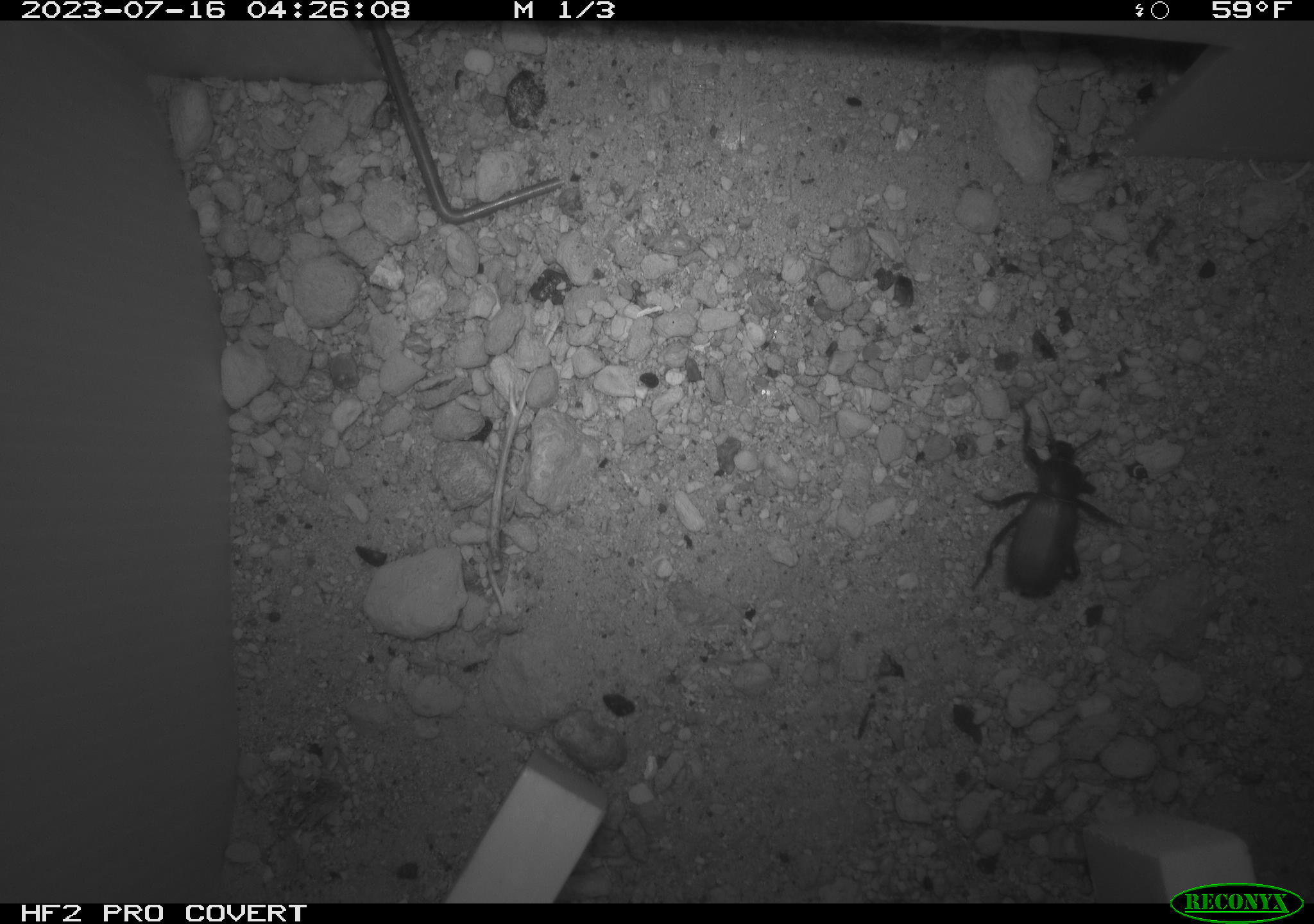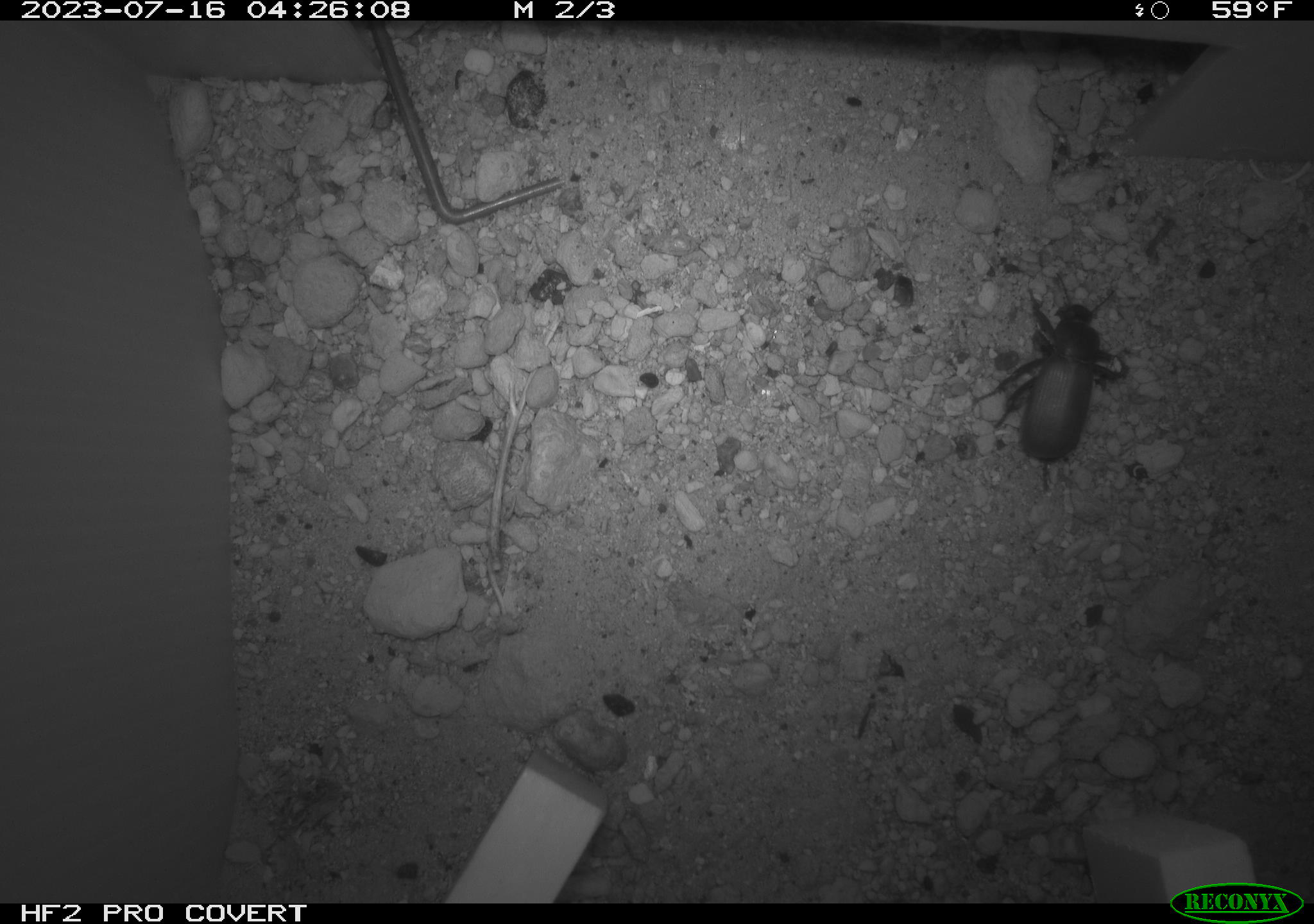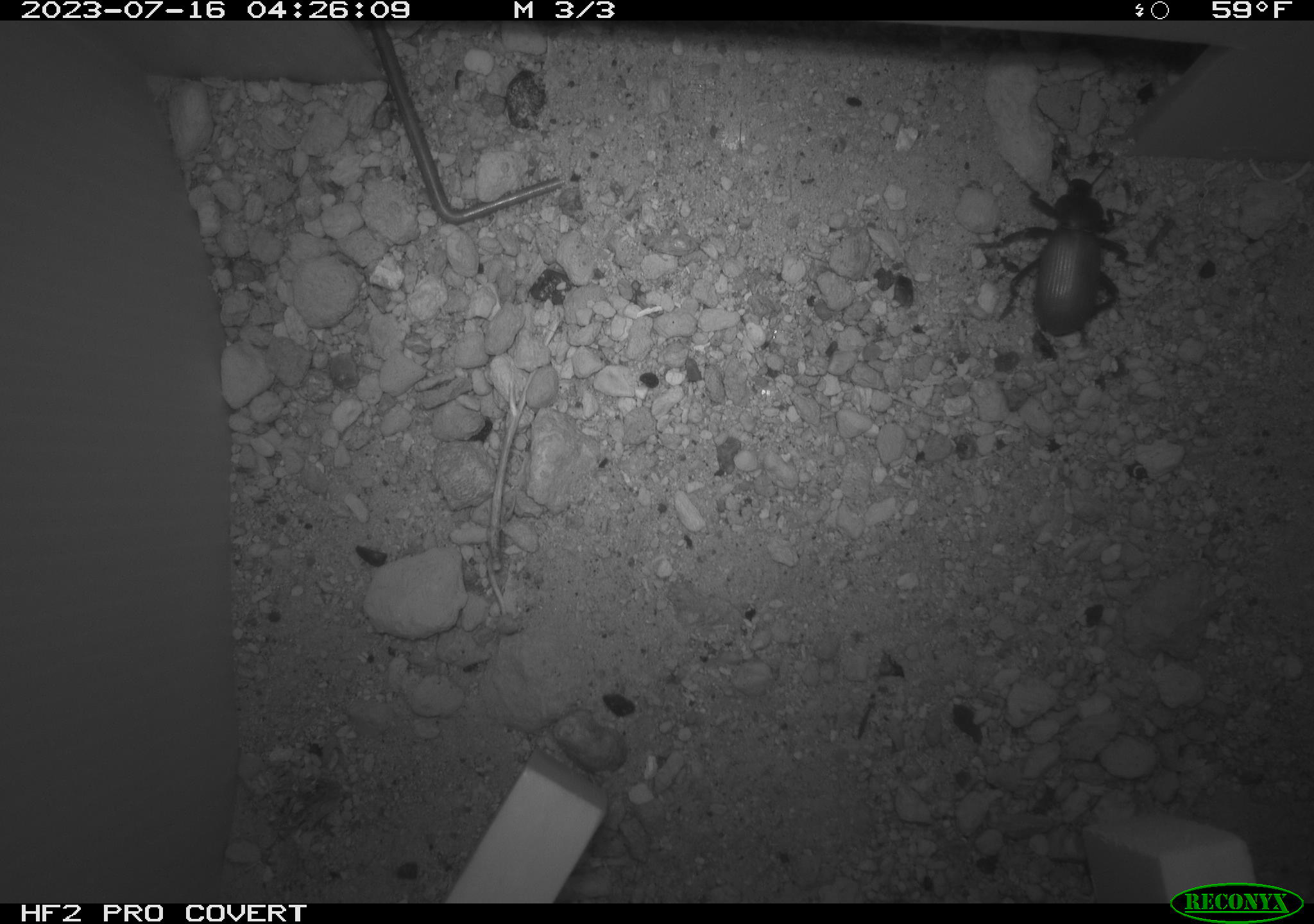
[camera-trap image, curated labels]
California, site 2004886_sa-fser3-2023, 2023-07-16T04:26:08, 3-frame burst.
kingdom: Animalia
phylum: Arthropoda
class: Insecta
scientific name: Insecta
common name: insect